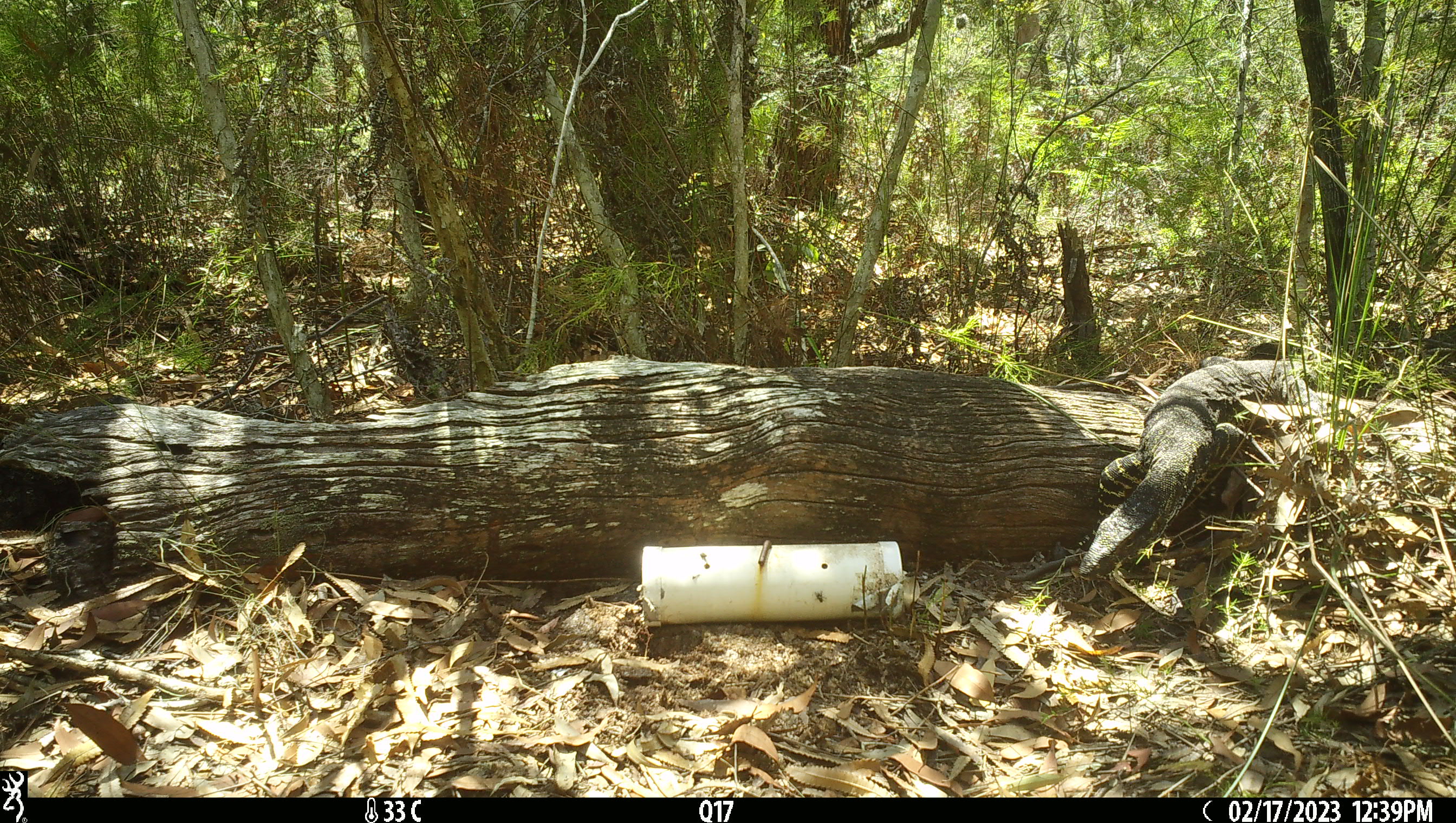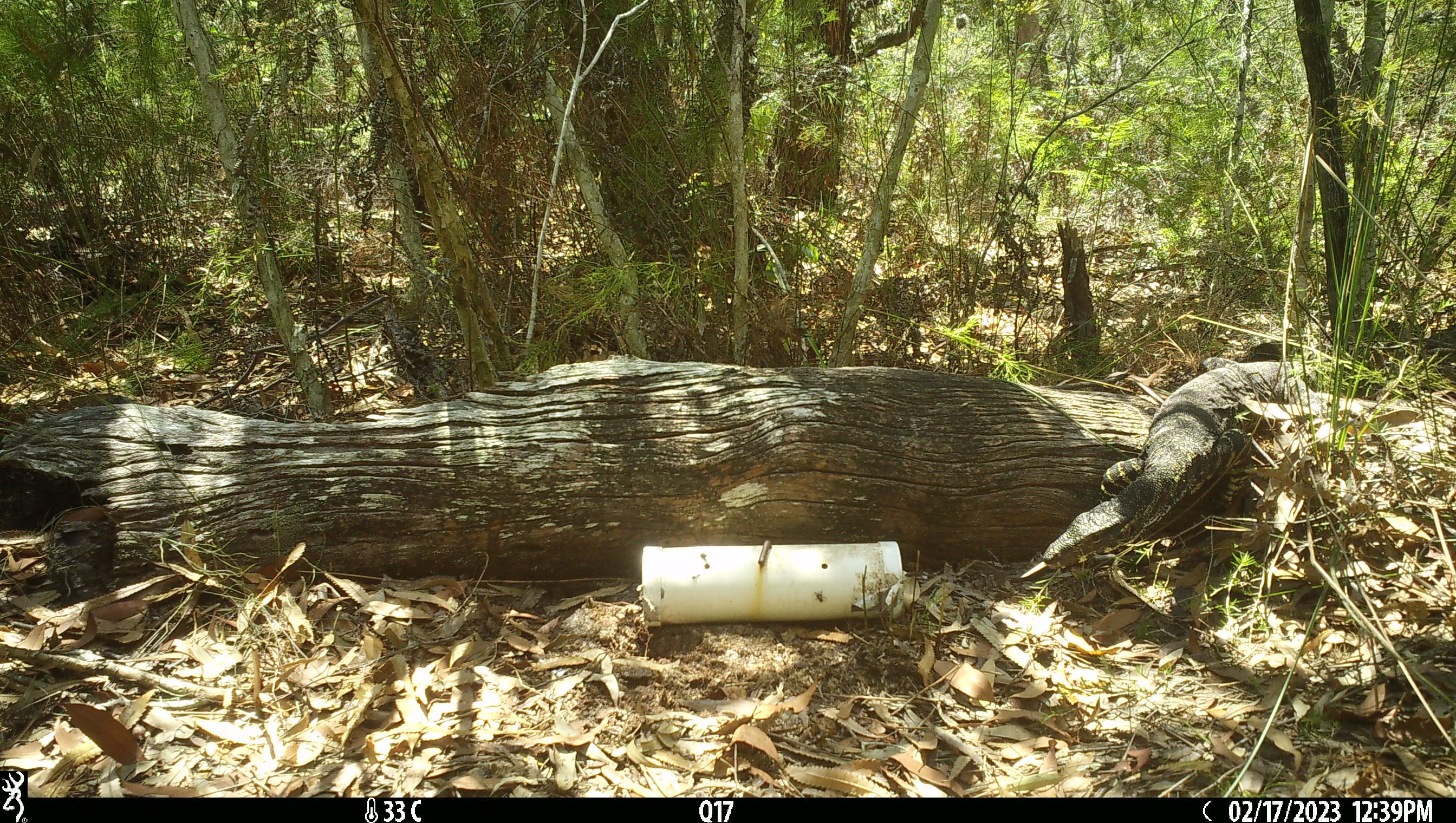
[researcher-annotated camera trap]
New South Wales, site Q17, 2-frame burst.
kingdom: Animalia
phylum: Chordata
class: Reptilia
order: Squamata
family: Varanidae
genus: Varanus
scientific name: Varanus varius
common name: lace monitor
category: goanna